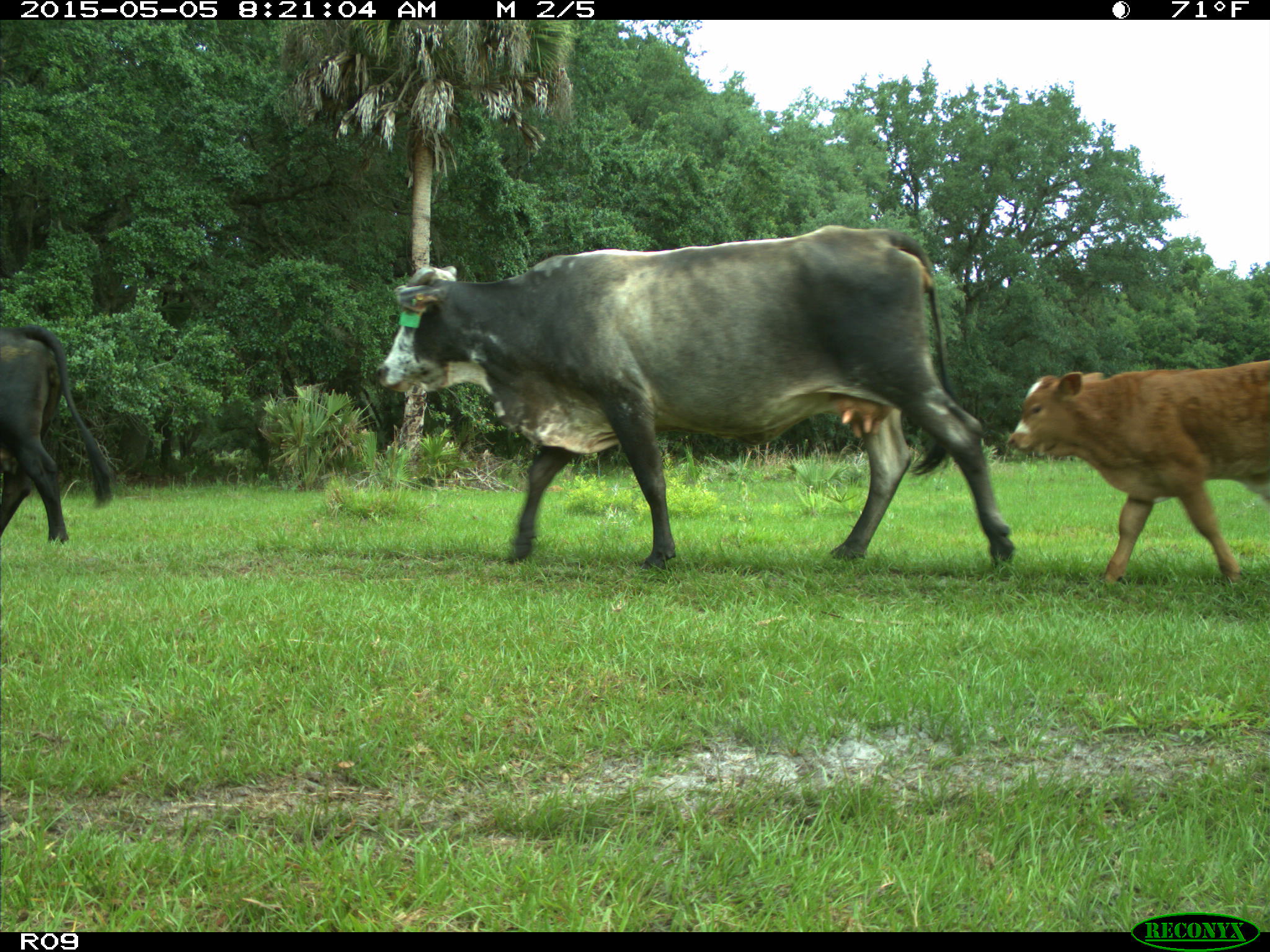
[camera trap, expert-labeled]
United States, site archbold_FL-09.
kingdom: Animalia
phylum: Chordata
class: Mammalia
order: Artiodactyla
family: Bovidae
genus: Bos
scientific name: Bos taurus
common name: domestic cow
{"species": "Bos taurus (domestic cow)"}